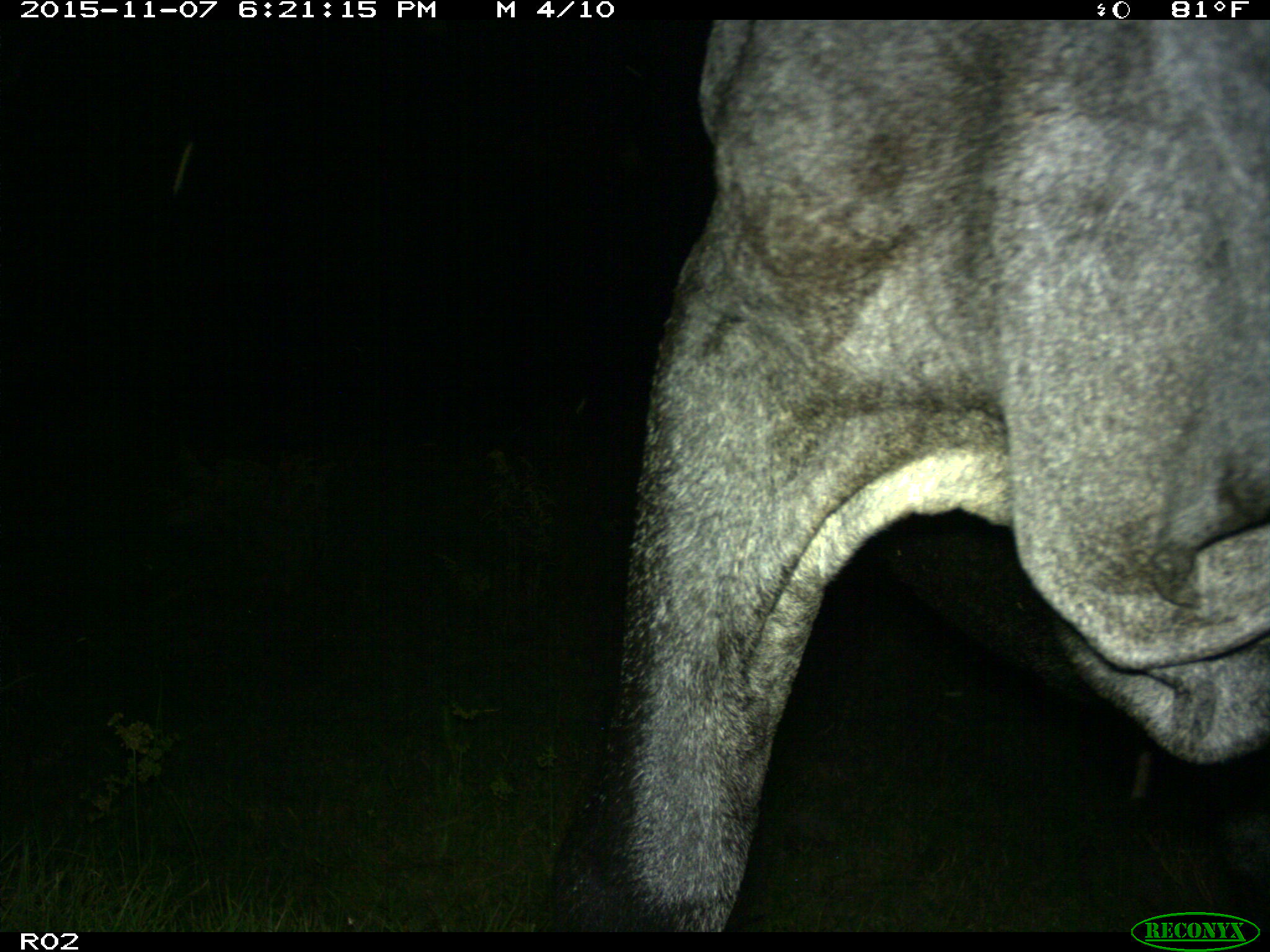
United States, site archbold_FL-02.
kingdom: Animalia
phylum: Chordata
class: Mammalia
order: Artiodactyla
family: Bovidae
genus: Bos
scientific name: Bos taurus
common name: domestic cow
Bos taurus (domestic cow).